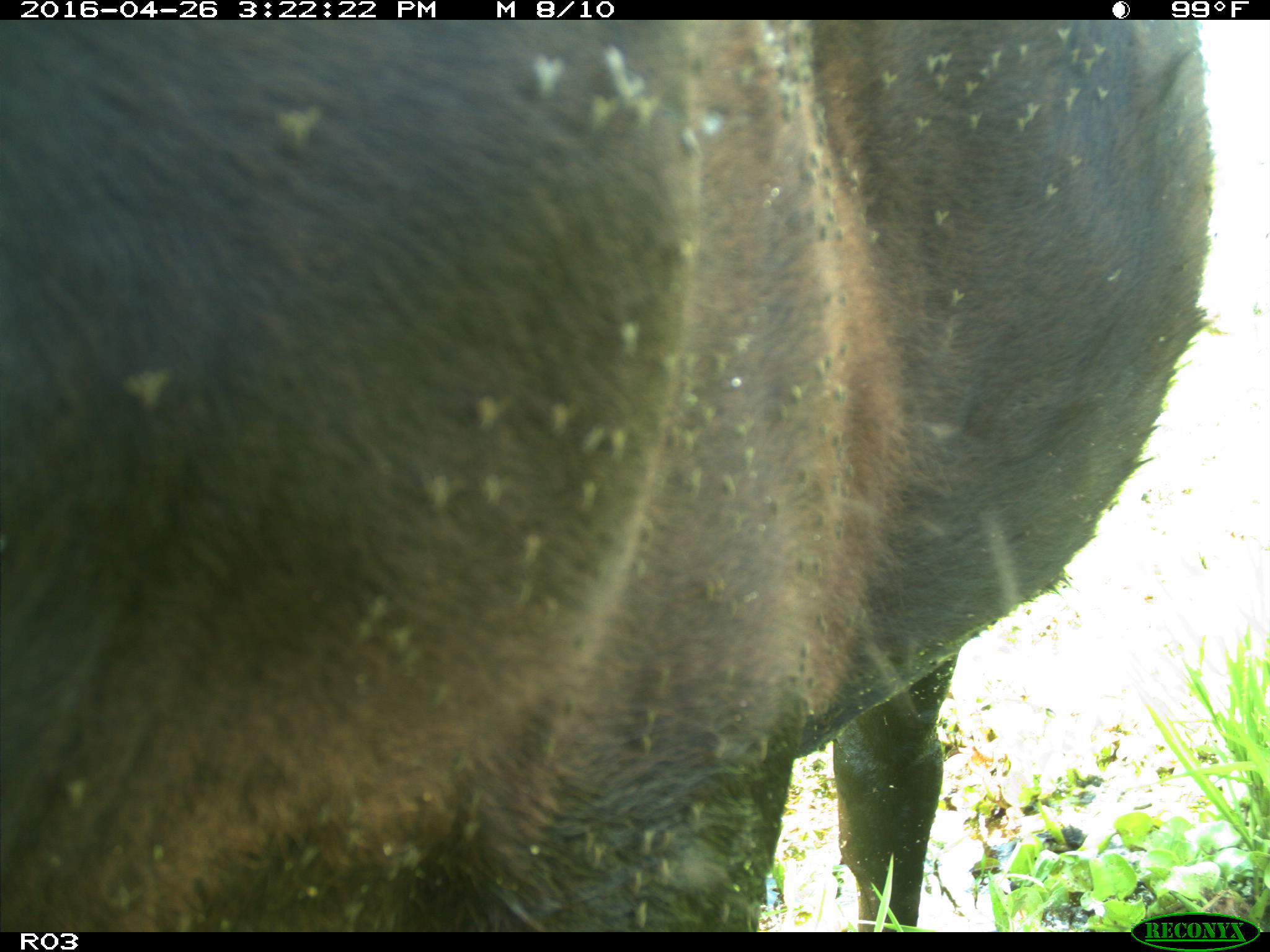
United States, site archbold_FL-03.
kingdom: Animalia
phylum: Chordata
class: Mammalia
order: Artiodactyla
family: Bovidae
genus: Bos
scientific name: Bos taurus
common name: domestic cow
Bos taurus (domestic cow).